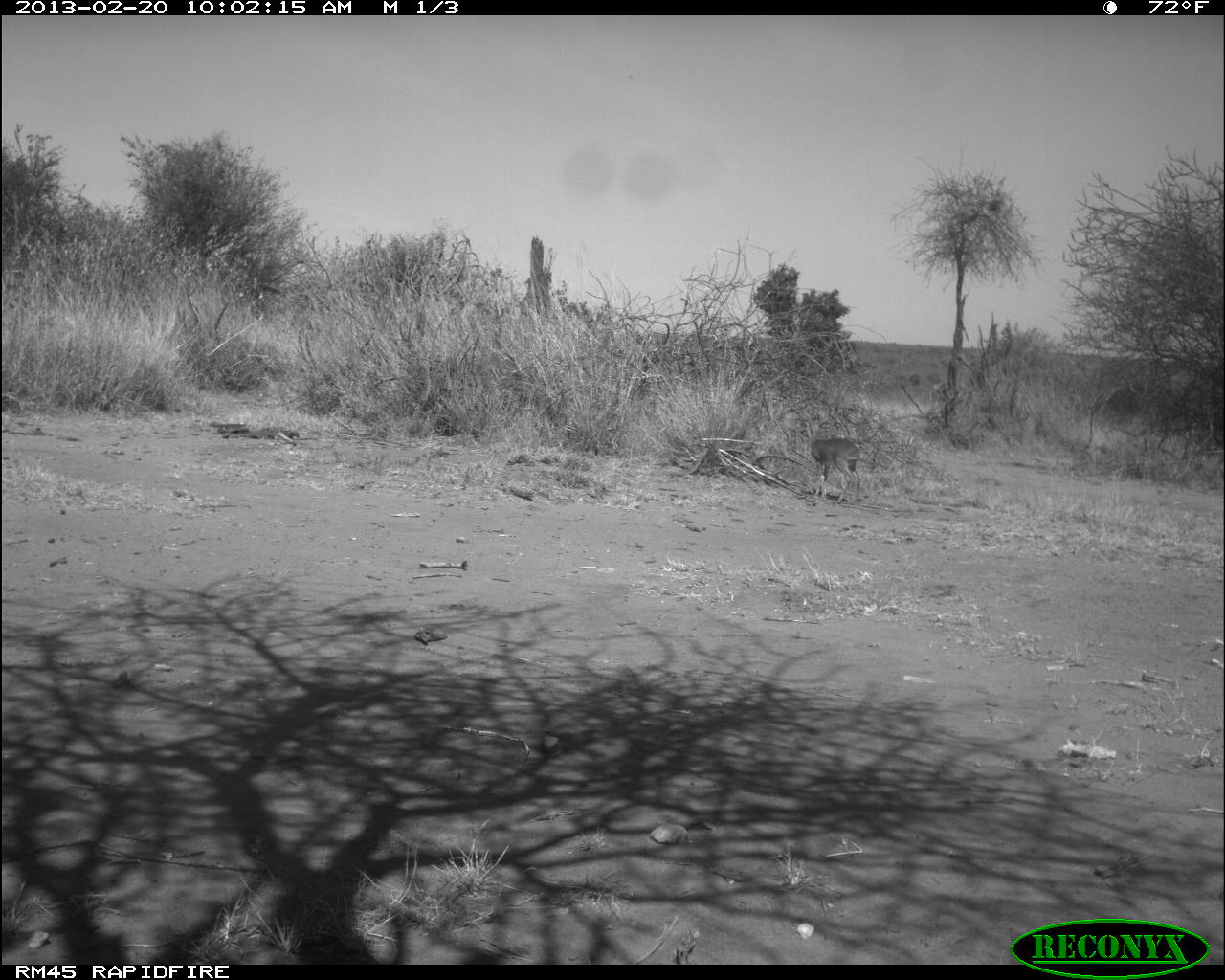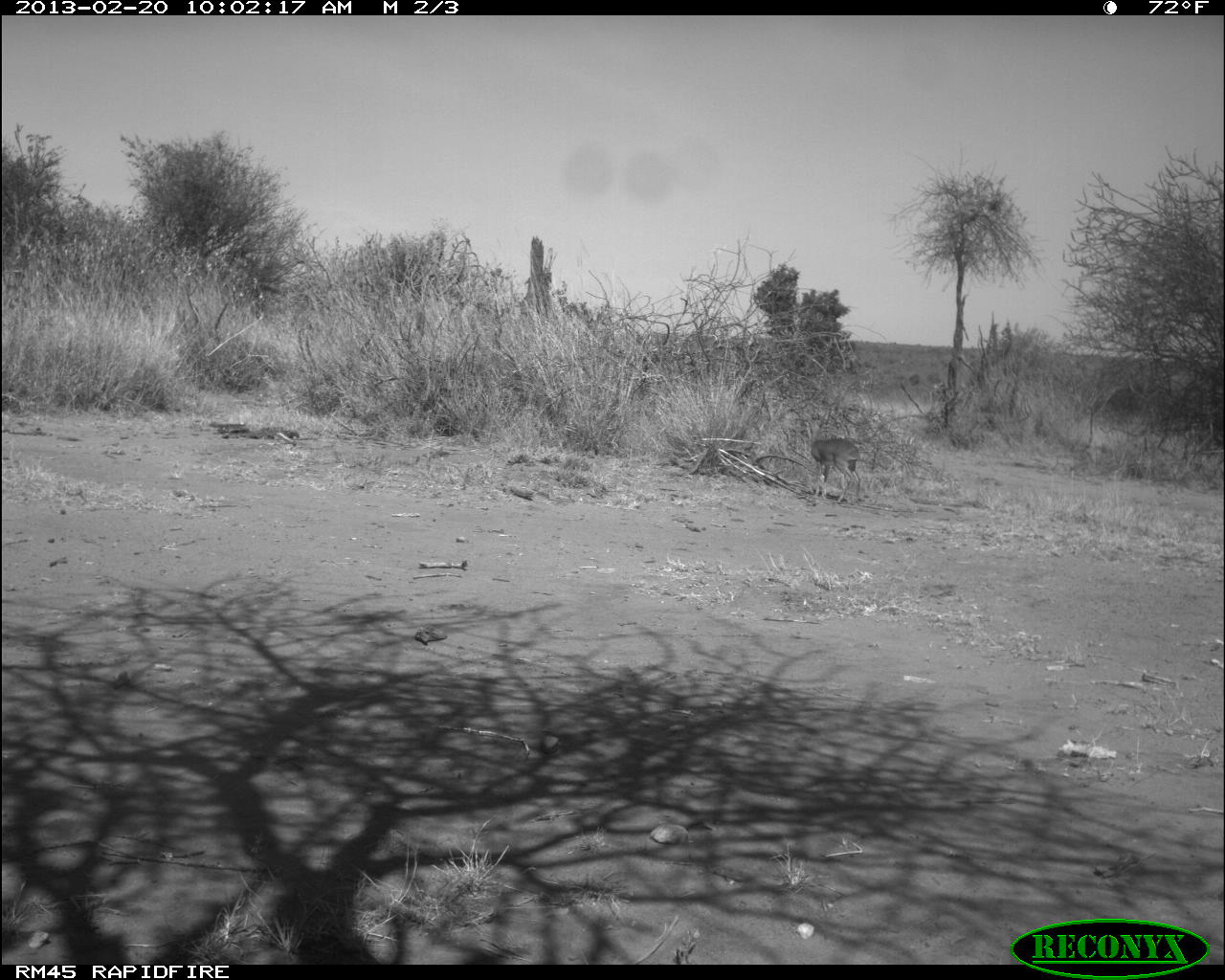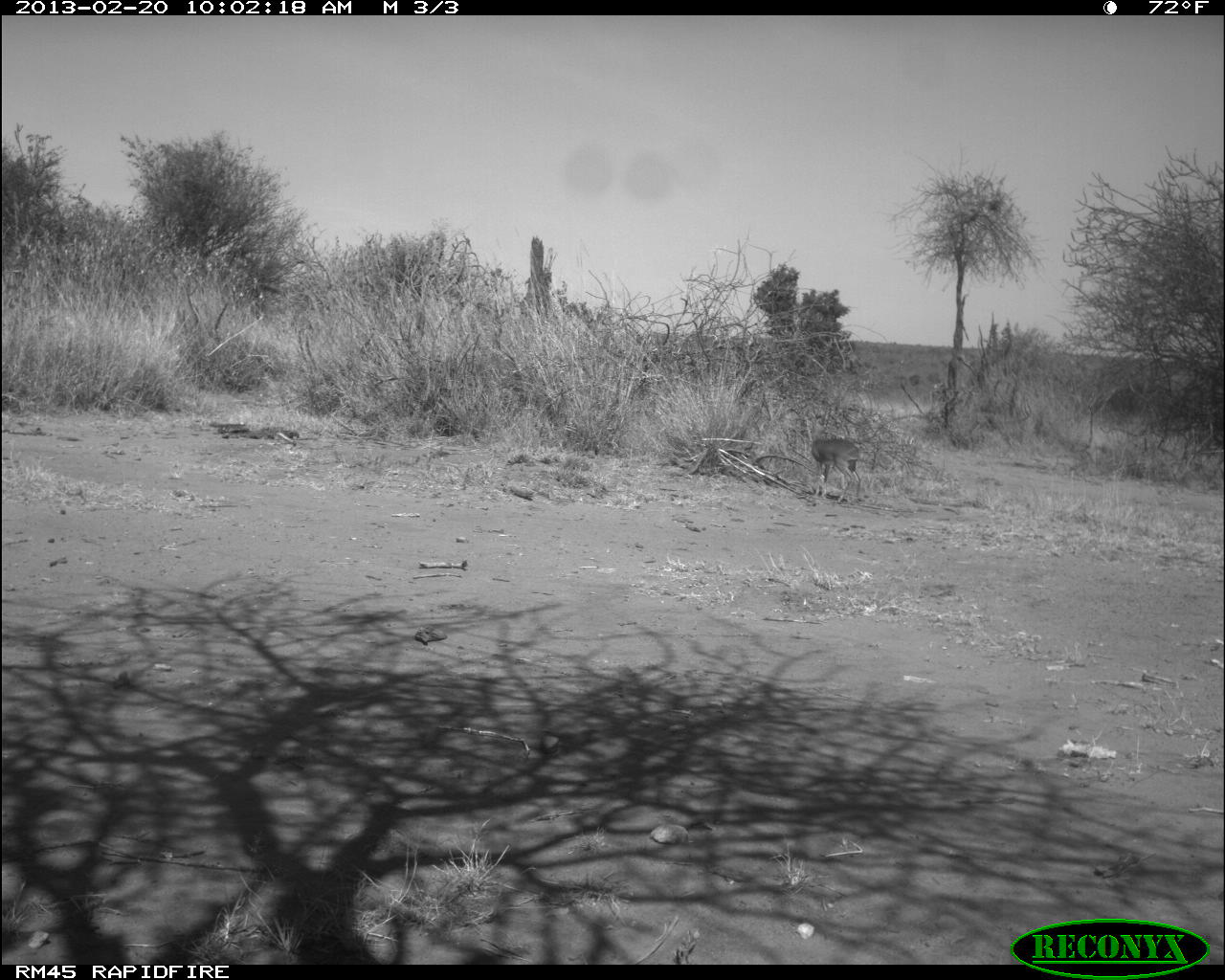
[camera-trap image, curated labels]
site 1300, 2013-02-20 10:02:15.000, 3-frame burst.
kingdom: Animalia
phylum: Chordata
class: Mammalia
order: Artiodactyla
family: Bovidae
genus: Madoqua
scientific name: Madoqua guentheri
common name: günther's dik-dik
Madoqua guentheri (günther's dik-dik), count 1.